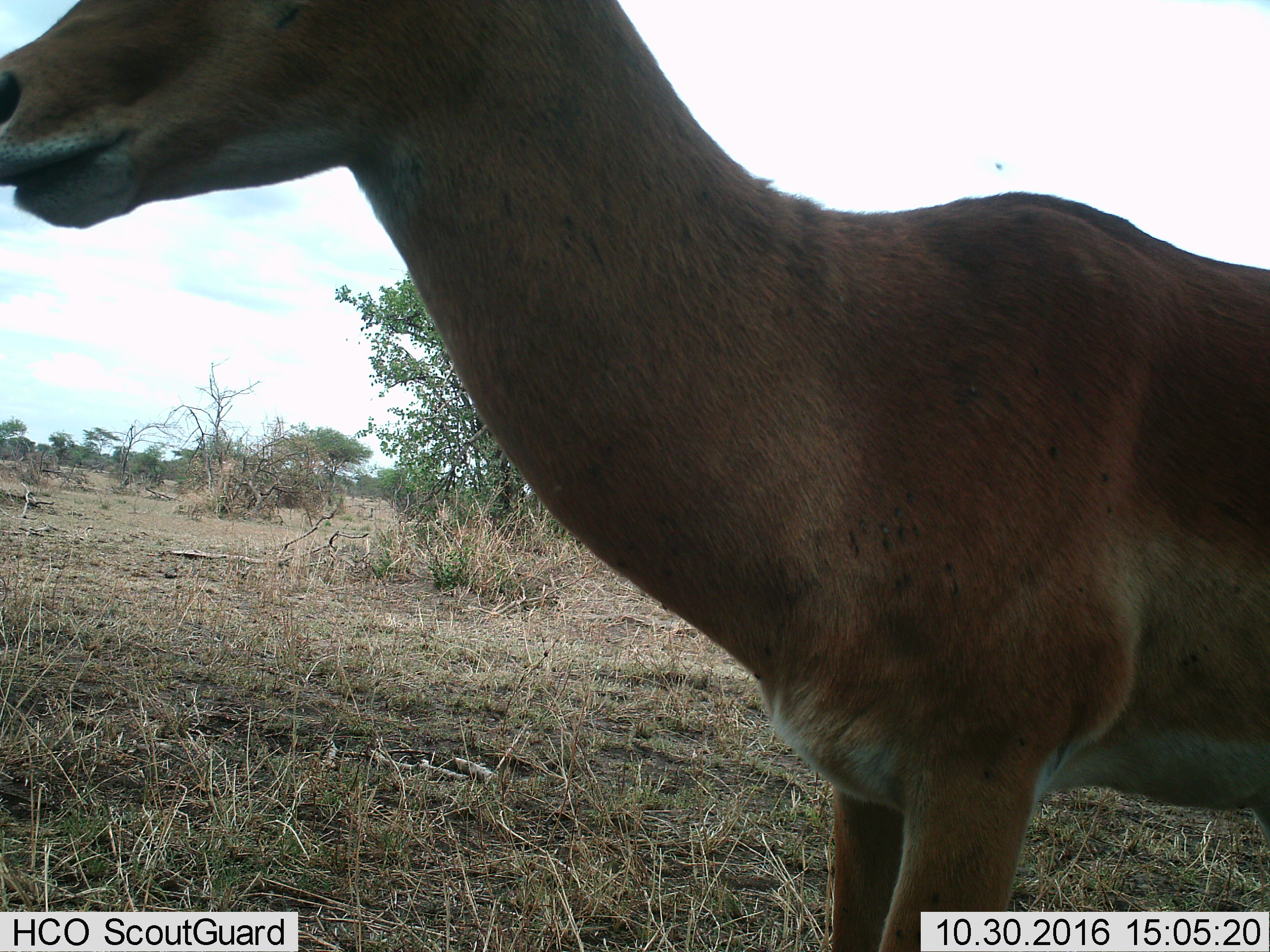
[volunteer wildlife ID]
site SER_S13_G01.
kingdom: Animalia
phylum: Chordata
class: Mammalia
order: Artiodactyla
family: Bovidae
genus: Nanger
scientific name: Nanger granti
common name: grant's gazelle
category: gazellegrants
Gazellegrants (grant's gazelle) (Nanger granti), count 1. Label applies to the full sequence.